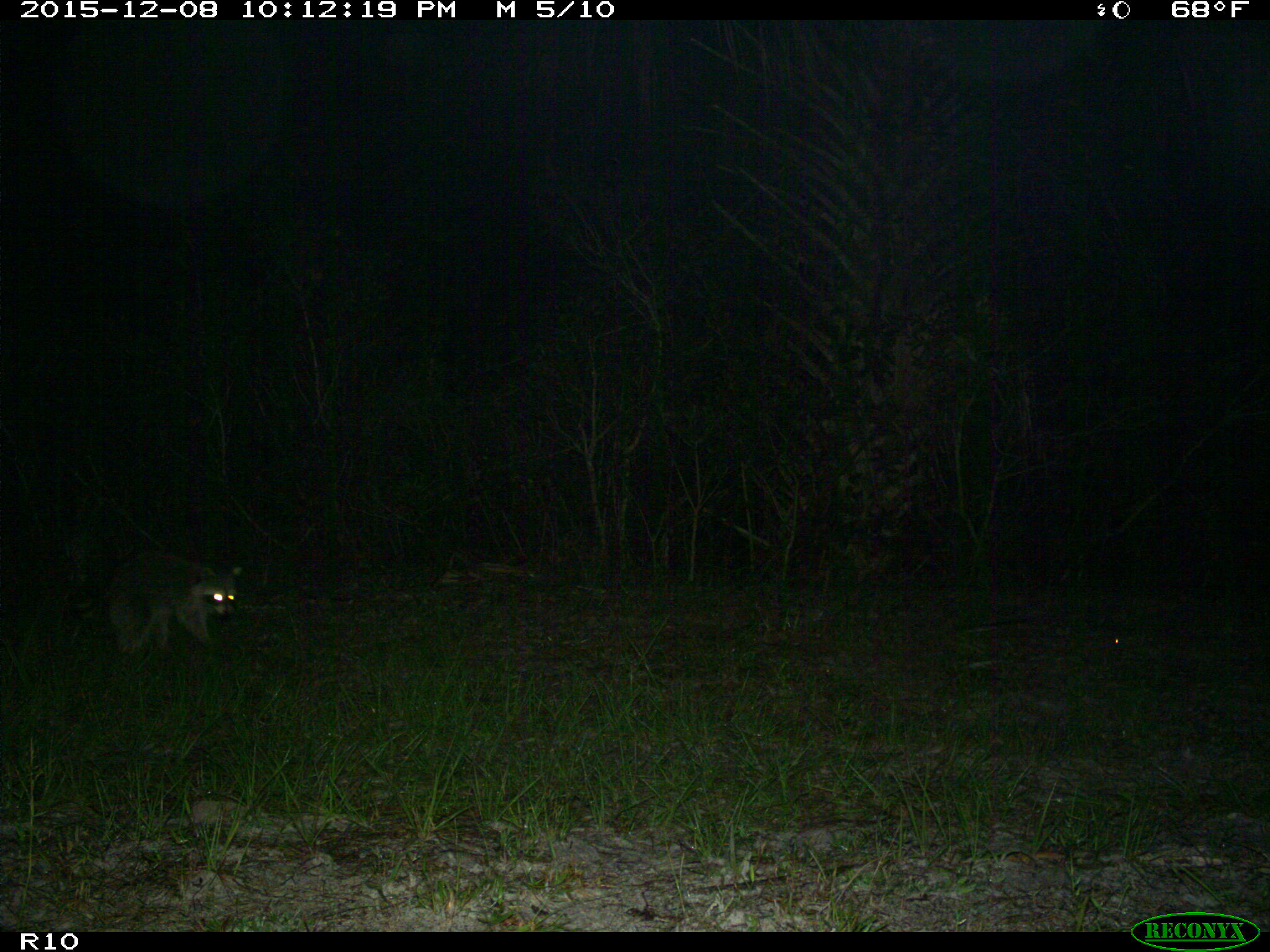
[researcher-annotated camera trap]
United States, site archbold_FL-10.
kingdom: Animalia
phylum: Chordata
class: Mammalia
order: Carnivora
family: Procyonidae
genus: Procyon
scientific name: Procyon lotor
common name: common raccoon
Procyon lotor (common raccoon).